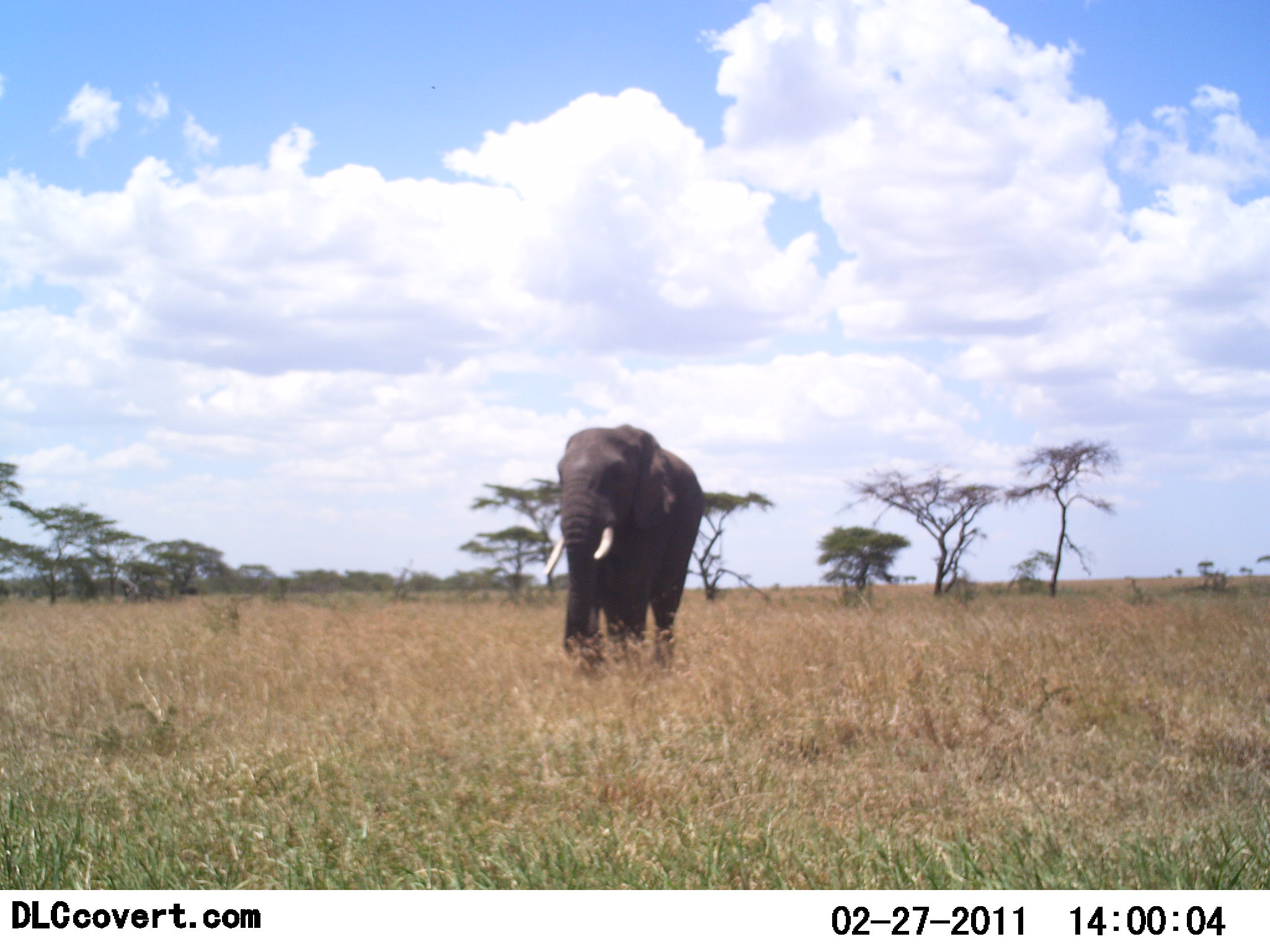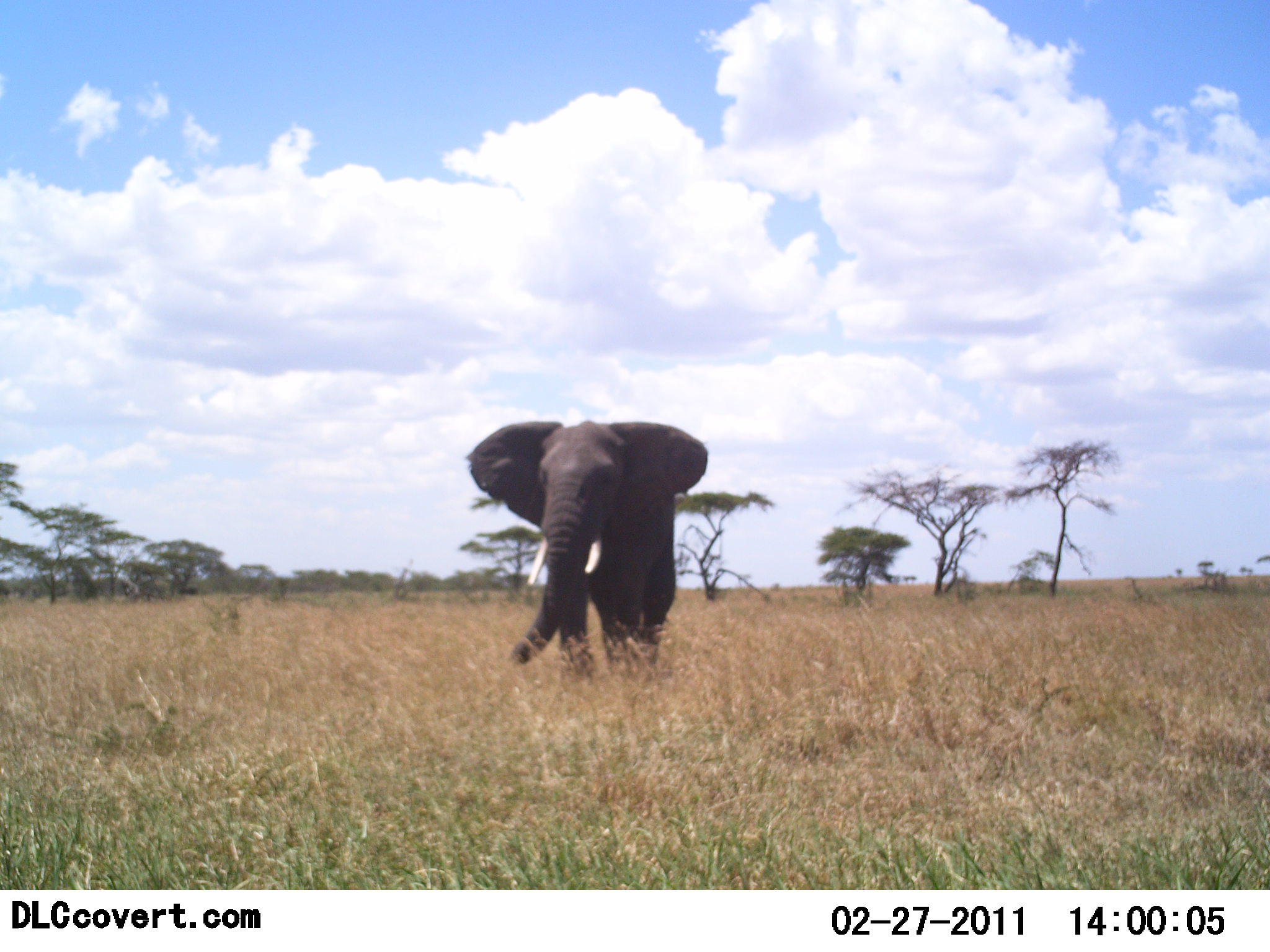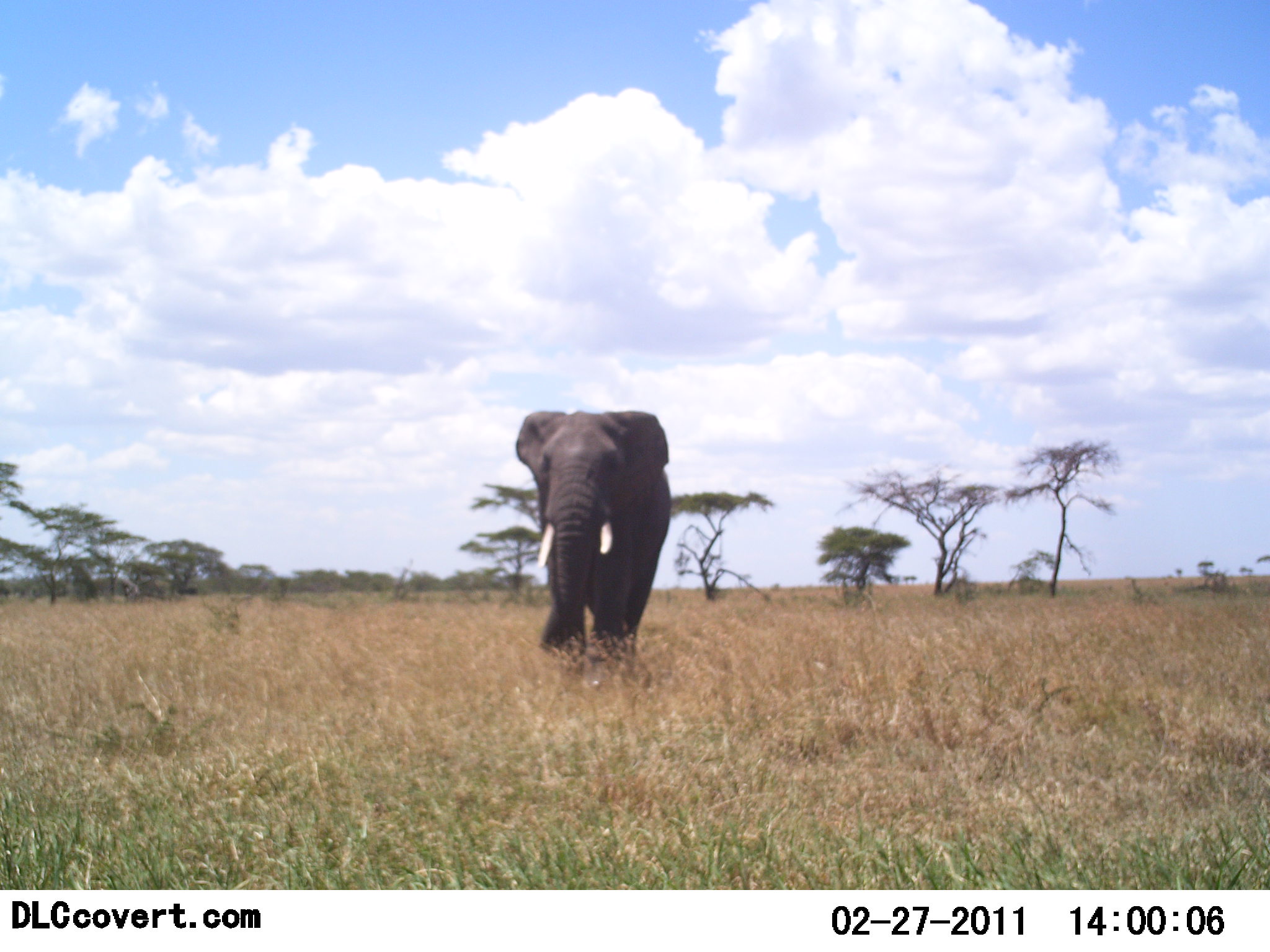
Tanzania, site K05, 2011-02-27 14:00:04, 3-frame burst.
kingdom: Animalia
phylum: Chordata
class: Mammalia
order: Proboscidea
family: Elephantidae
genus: Loxodonta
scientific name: Loxodonta africana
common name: african bush elephant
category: elephant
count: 1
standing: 20%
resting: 0%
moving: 80%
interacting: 10%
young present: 0%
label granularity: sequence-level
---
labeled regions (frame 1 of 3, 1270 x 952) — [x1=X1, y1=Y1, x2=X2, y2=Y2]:
animal: [x1=546, y1=425, x2=704, y2=680]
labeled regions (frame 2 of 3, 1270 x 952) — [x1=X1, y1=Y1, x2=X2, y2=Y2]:
animal: [x1=468, y1=420, x2=708, y2=688]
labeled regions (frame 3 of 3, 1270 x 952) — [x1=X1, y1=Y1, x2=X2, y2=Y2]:
animal: [x1=515, y1=411, x2=673, y2=691]